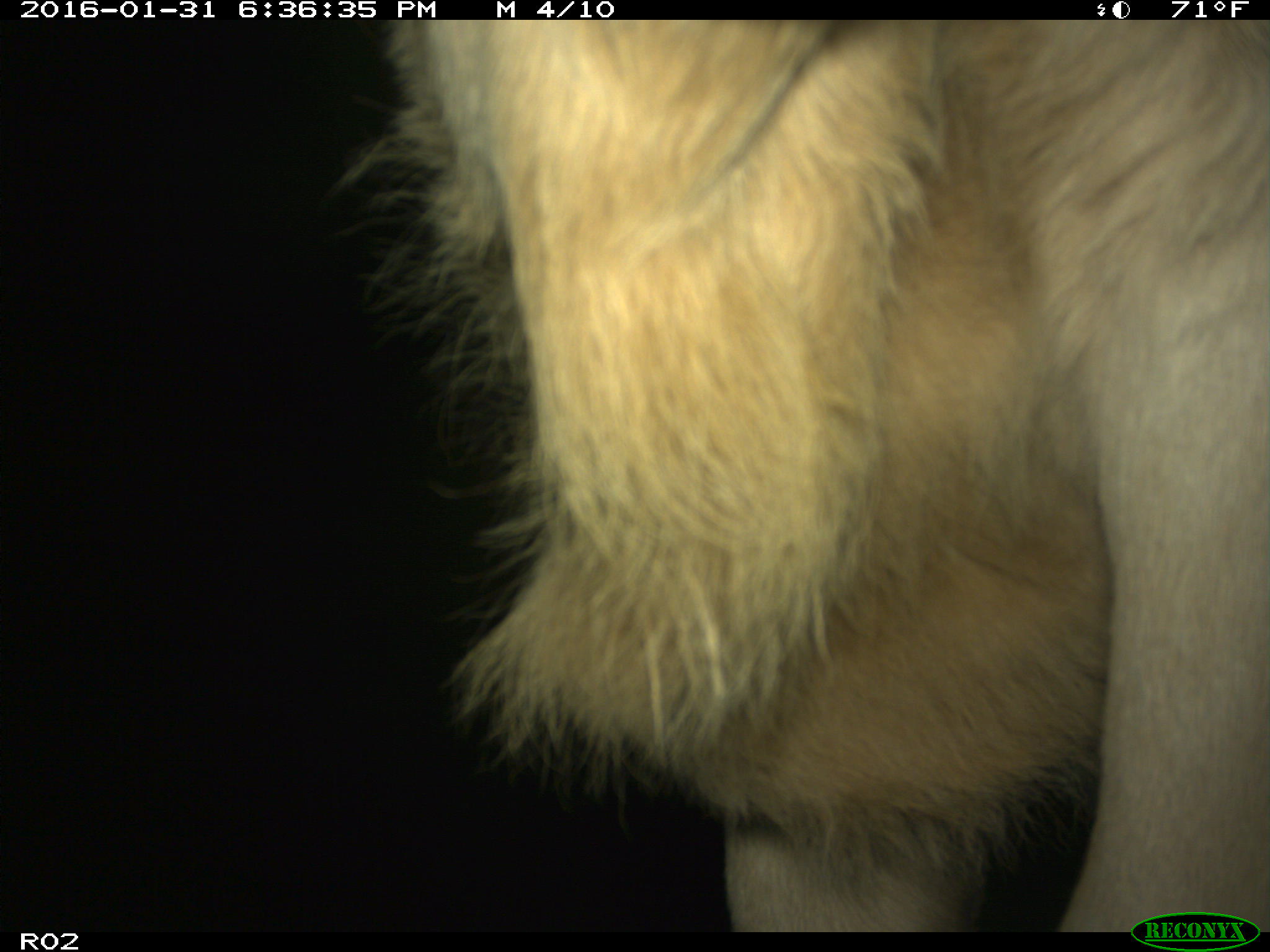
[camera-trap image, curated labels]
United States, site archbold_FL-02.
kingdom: Animalia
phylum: Chordata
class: Mammalia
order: Artiodactyla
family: Bovidae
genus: Bos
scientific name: Bos taurus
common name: domestic cow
Bos taurus (domestic cow).